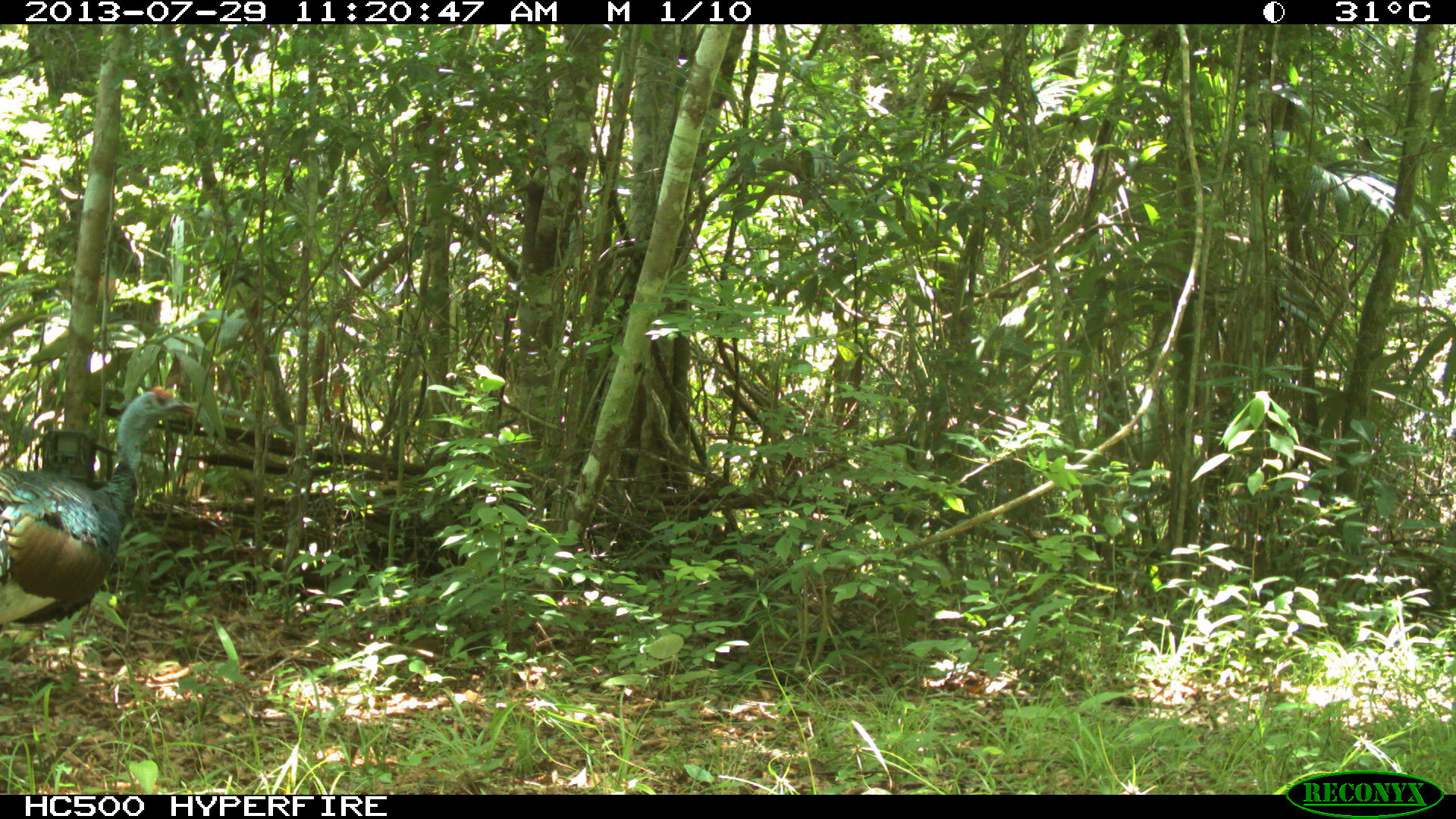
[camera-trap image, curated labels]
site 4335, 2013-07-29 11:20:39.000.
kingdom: Animalia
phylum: Chordata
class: Aves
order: Galliformes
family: Phasianidae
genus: Meleagris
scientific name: Meleagris ocellata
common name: ocellated turkey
Meleagris ocellata (ocellated turkey), count 1, sex male.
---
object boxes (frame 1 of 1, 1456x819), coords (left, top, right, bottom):
meleagris ocellata: (0, 385, 196, 631)